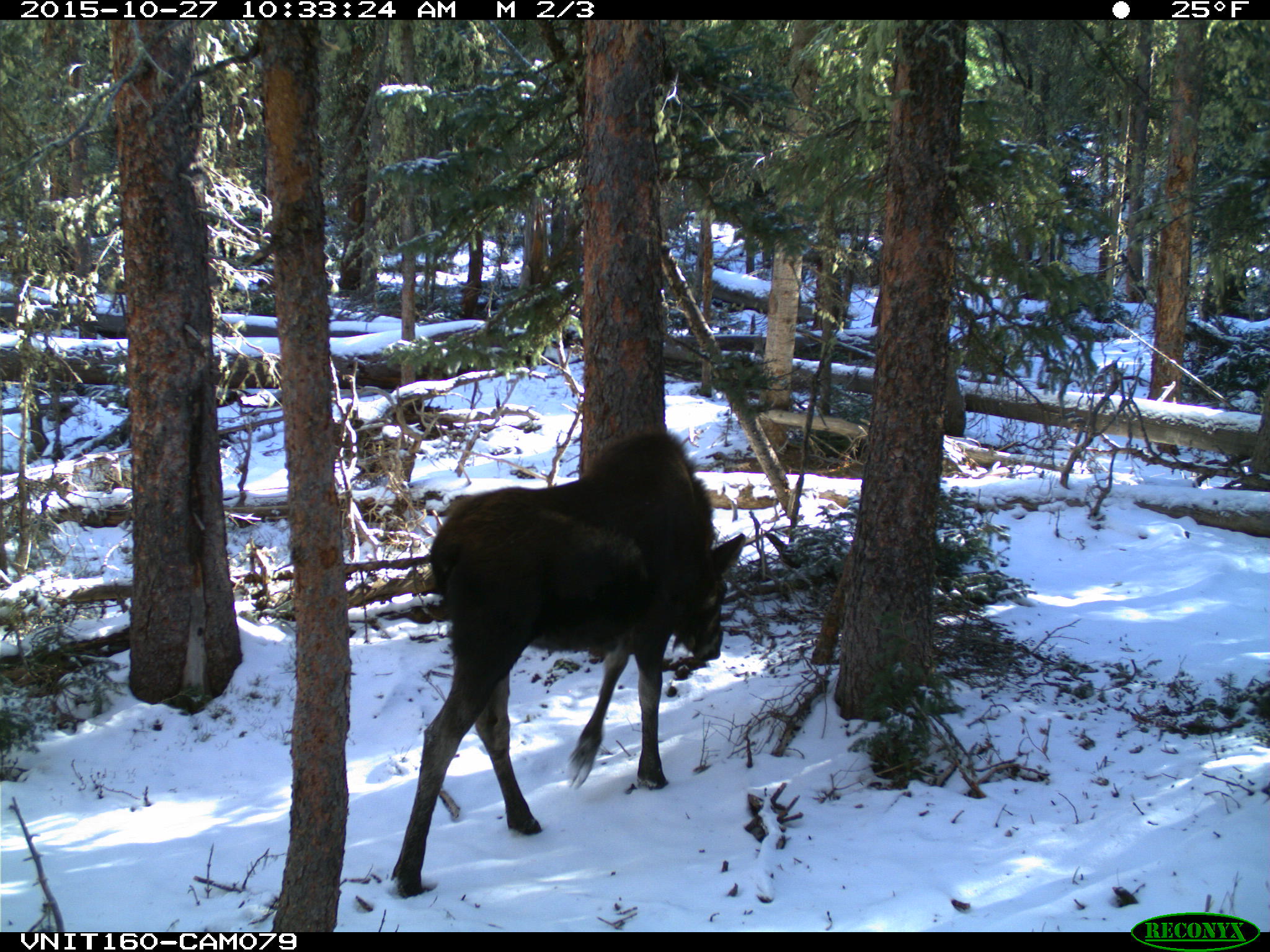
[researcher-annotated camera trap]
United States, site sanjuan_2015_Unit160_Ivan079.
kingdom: Animalia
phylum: Chordata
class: Mammalia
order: Artiodactyla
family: Cervidae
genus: Alces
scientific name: Alces alces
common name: moose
Alces alces (moose).